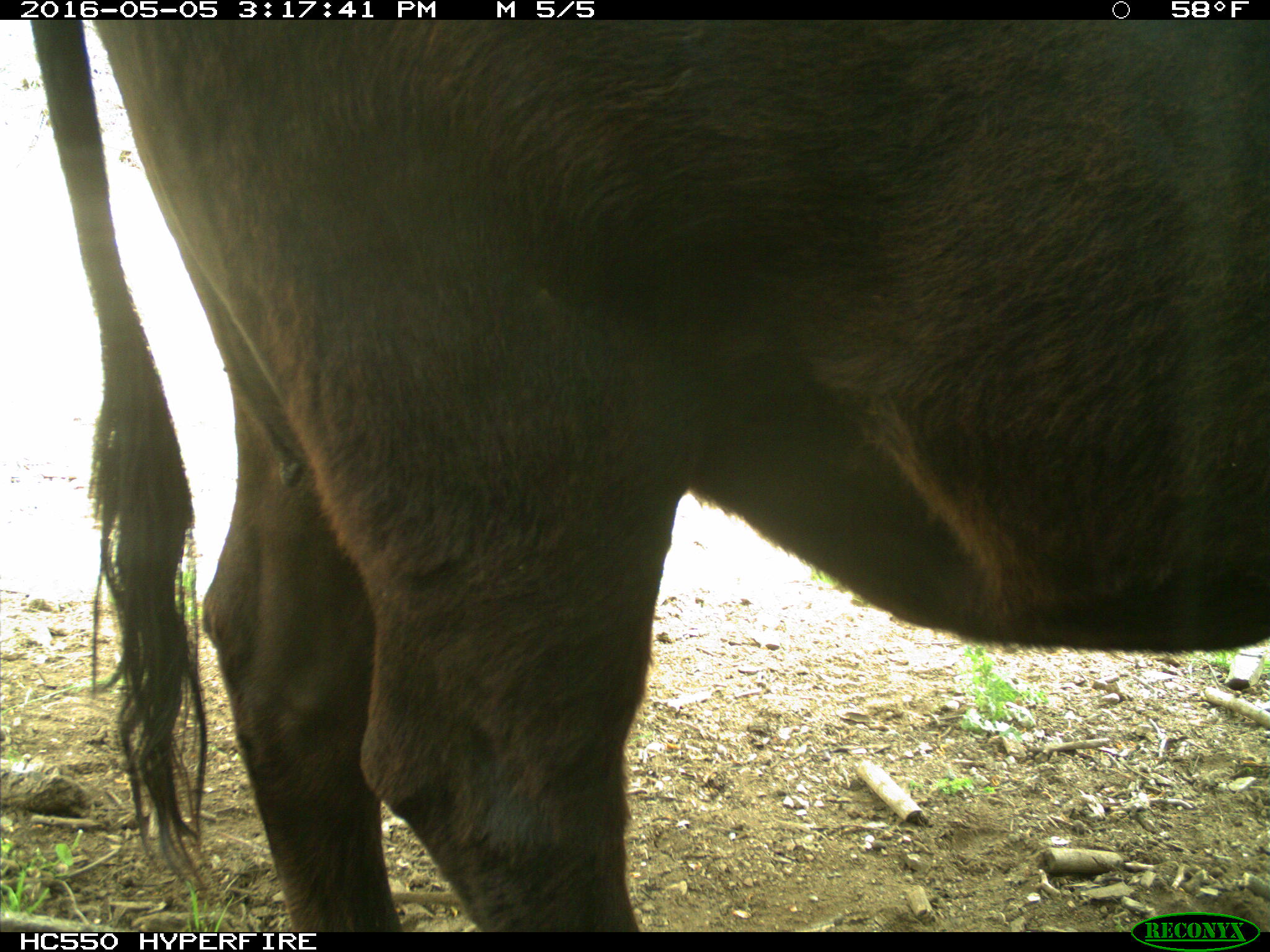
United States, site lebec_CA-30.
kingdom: Animalia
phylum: Chordata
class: Mammalia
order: Artiodactyla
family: Bovidae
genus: Bos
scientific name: Bos taurus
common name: domestic cow